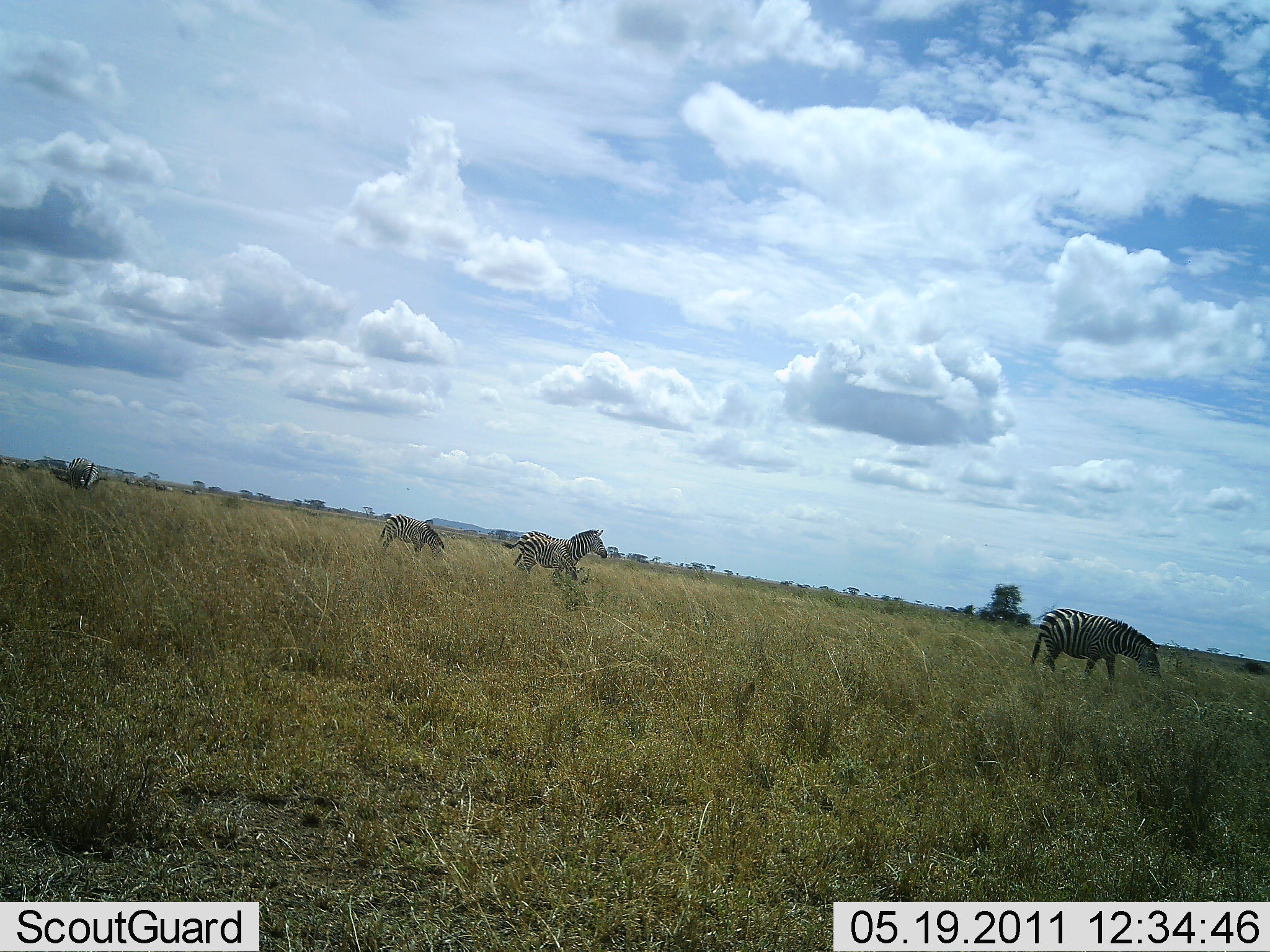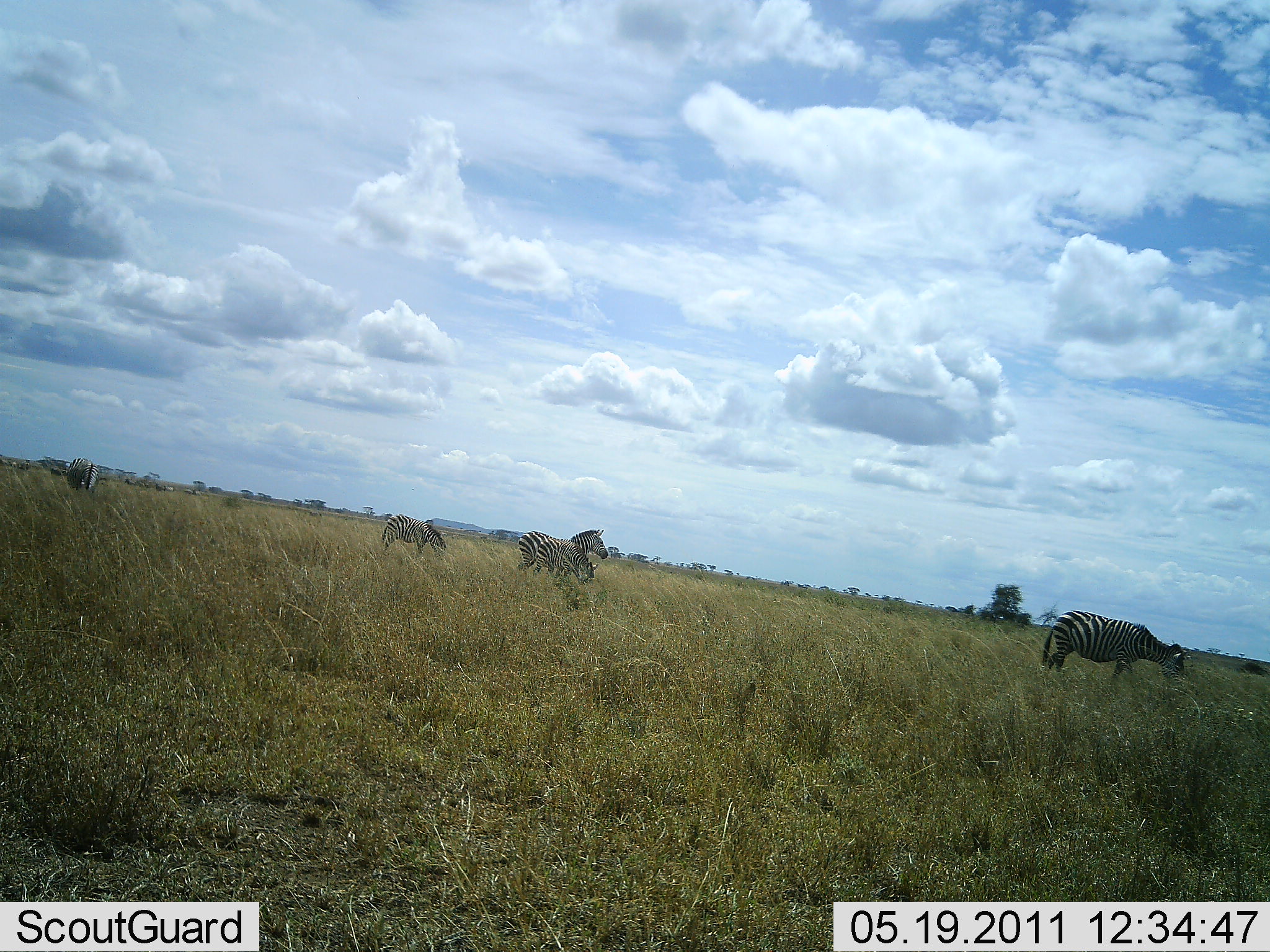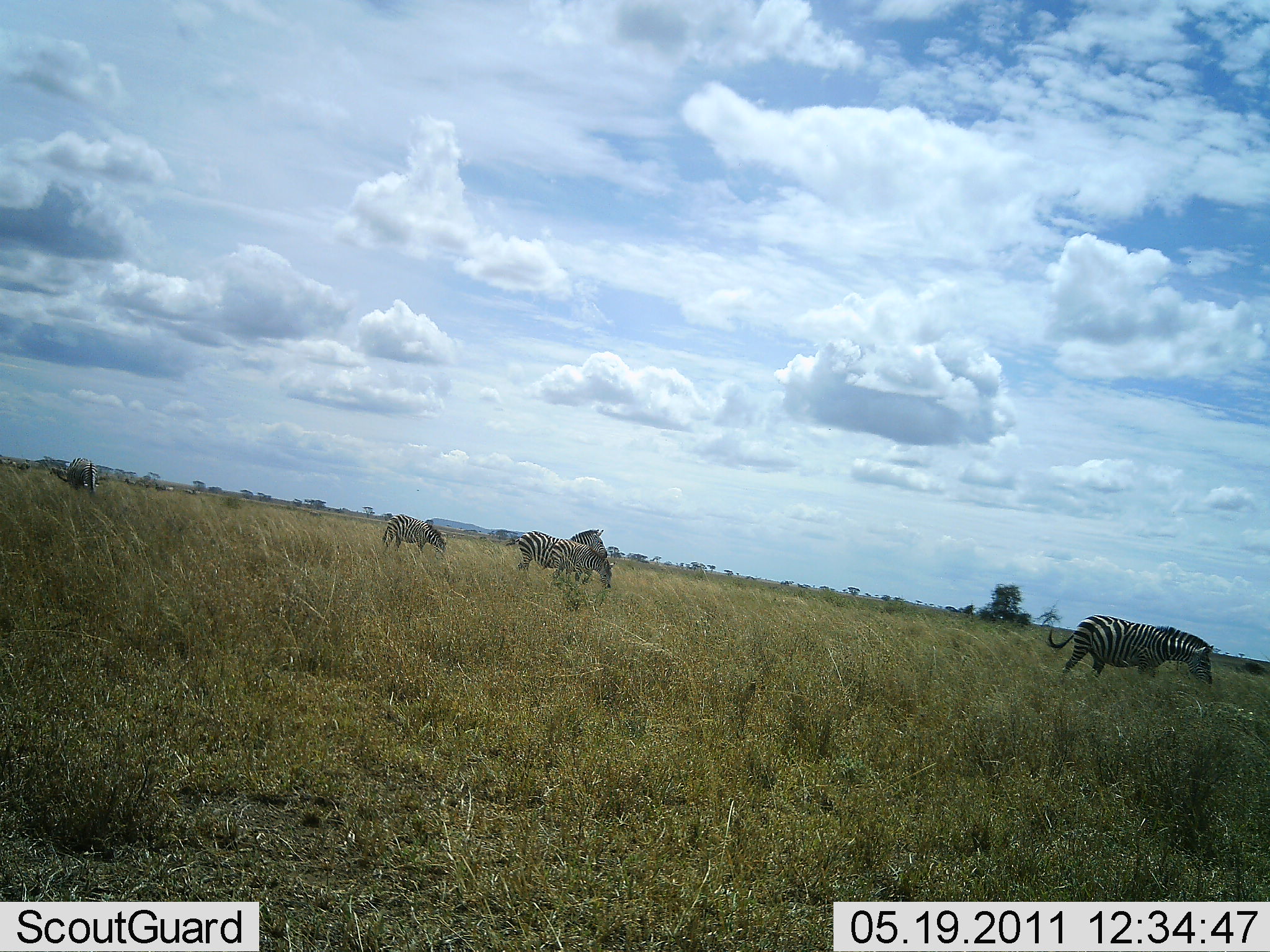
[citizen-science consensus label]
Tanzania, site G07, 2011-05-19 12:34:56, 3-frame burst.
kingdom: Animalia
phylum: Chordata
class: Mammalia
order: Perissodactyla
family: Equidae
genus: Equus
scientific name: Equus quagga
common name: plains zebra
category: zebra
Zebra (plains zebra) (Equus quagga), count 5. Behavior (volunteer vote fractions): standing 60%, resting 0%, moving 70%, interacting 0%. Young present (vote fraction): 10%. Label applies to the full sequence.